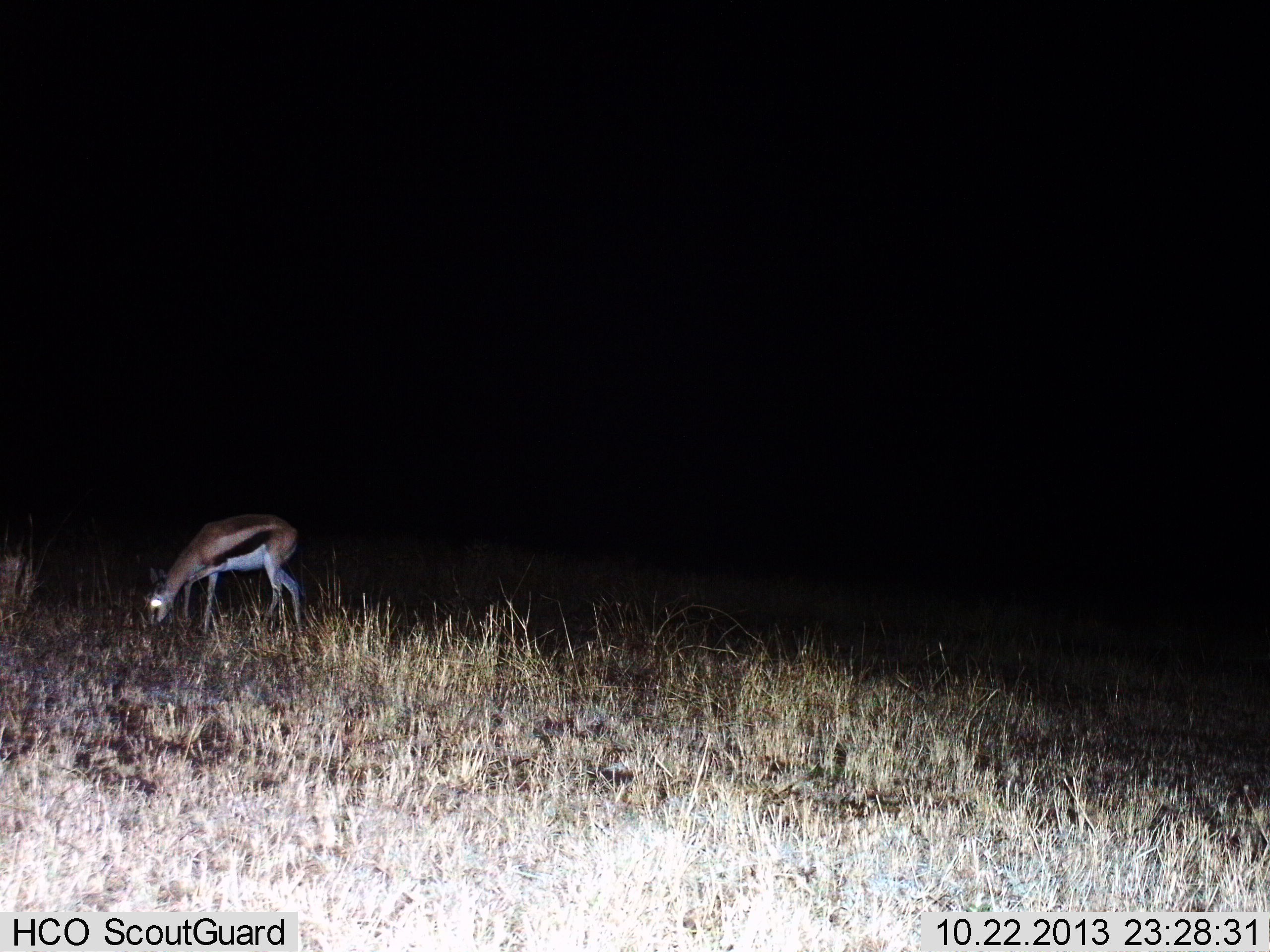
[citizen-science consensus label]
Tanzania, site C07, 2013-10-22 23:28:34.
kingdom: Animalia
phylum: Chordata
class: Mammalia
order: Artiodactyla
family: Bovidae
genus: Eudorcas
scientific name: Eudorcas thomsonii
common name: thomson's gazelle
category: gazellethomsons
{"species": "gazellethomsons (thomson's gazelle) (Eudorcas thomsonii)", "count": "1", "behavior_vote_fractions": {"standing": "10%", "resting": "0%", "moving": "0%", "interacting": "0%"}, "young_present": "0%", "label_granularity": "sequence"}